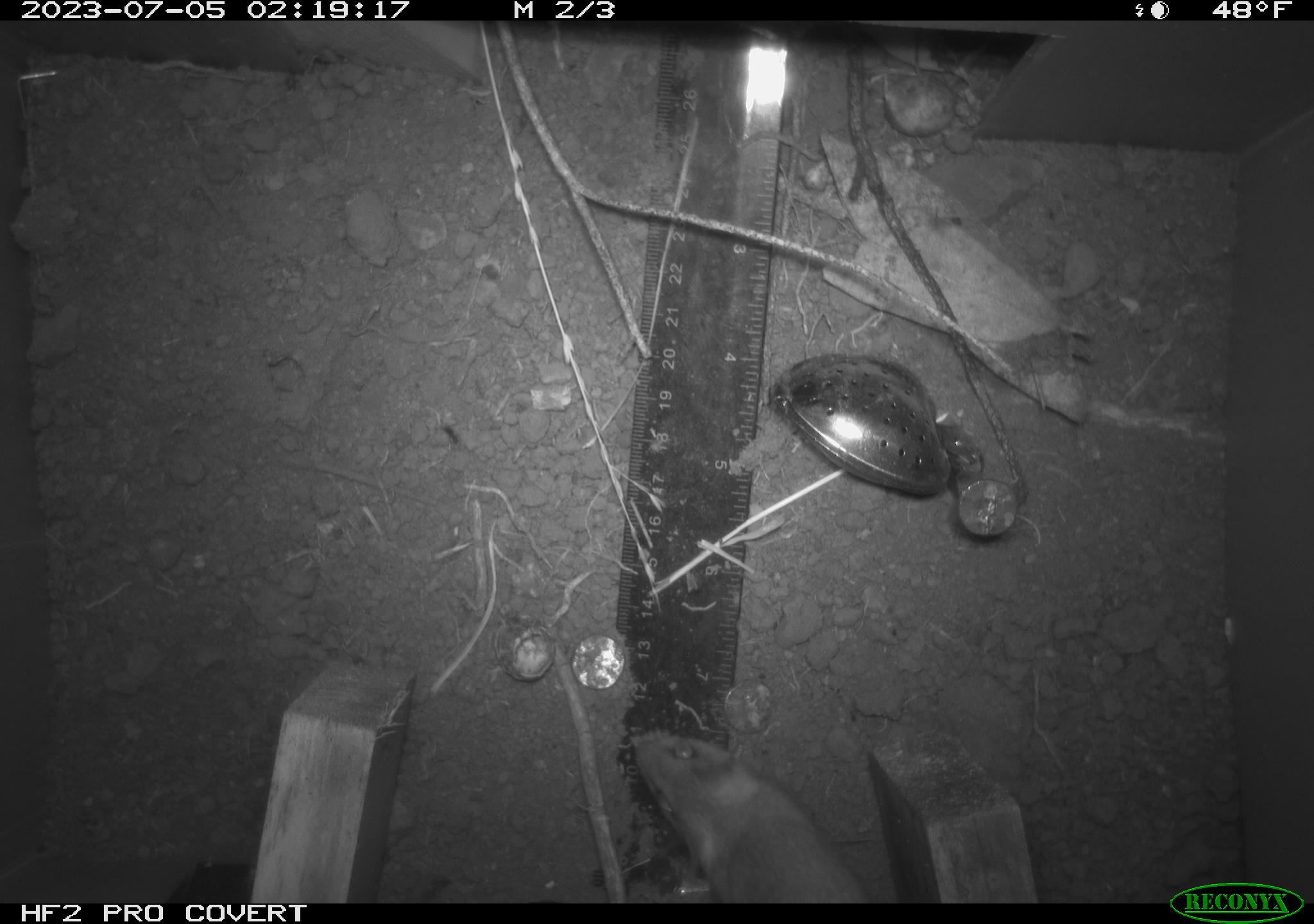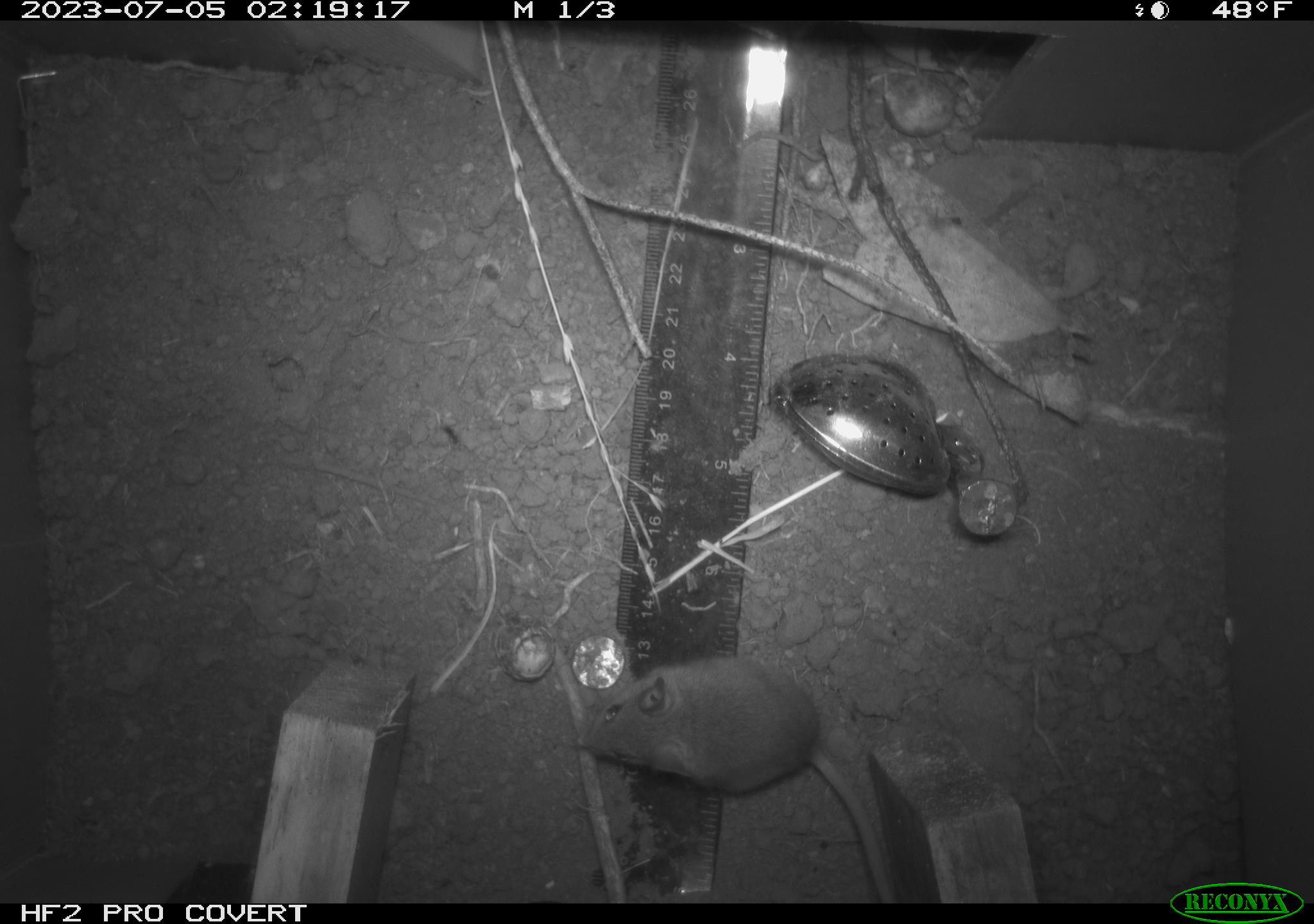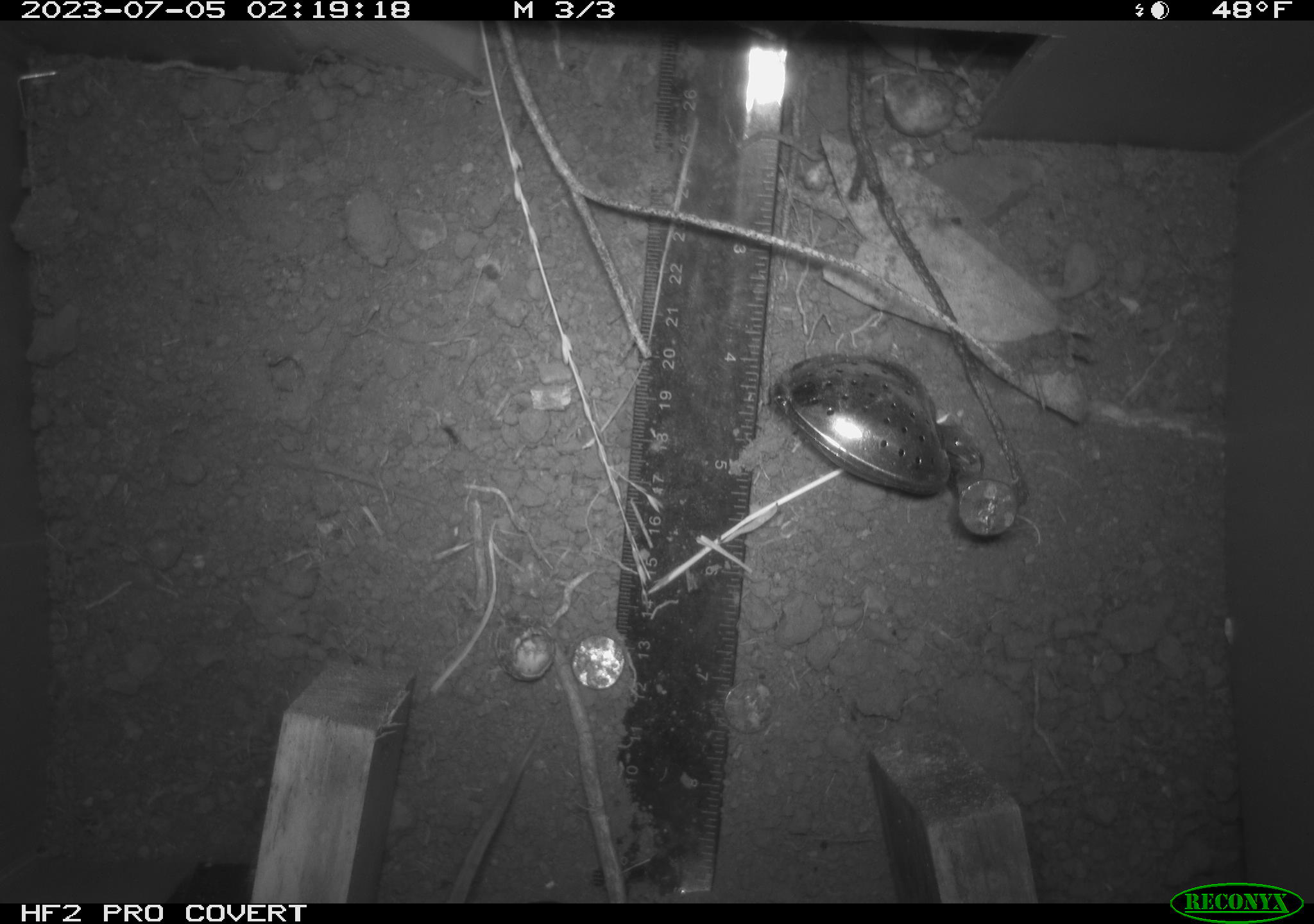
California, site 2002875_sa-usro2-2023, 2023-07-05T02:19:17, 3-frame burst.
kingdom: Animalia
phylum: Chordata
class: Mammalia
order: Rodentia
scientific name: Rodentia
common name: mouse species